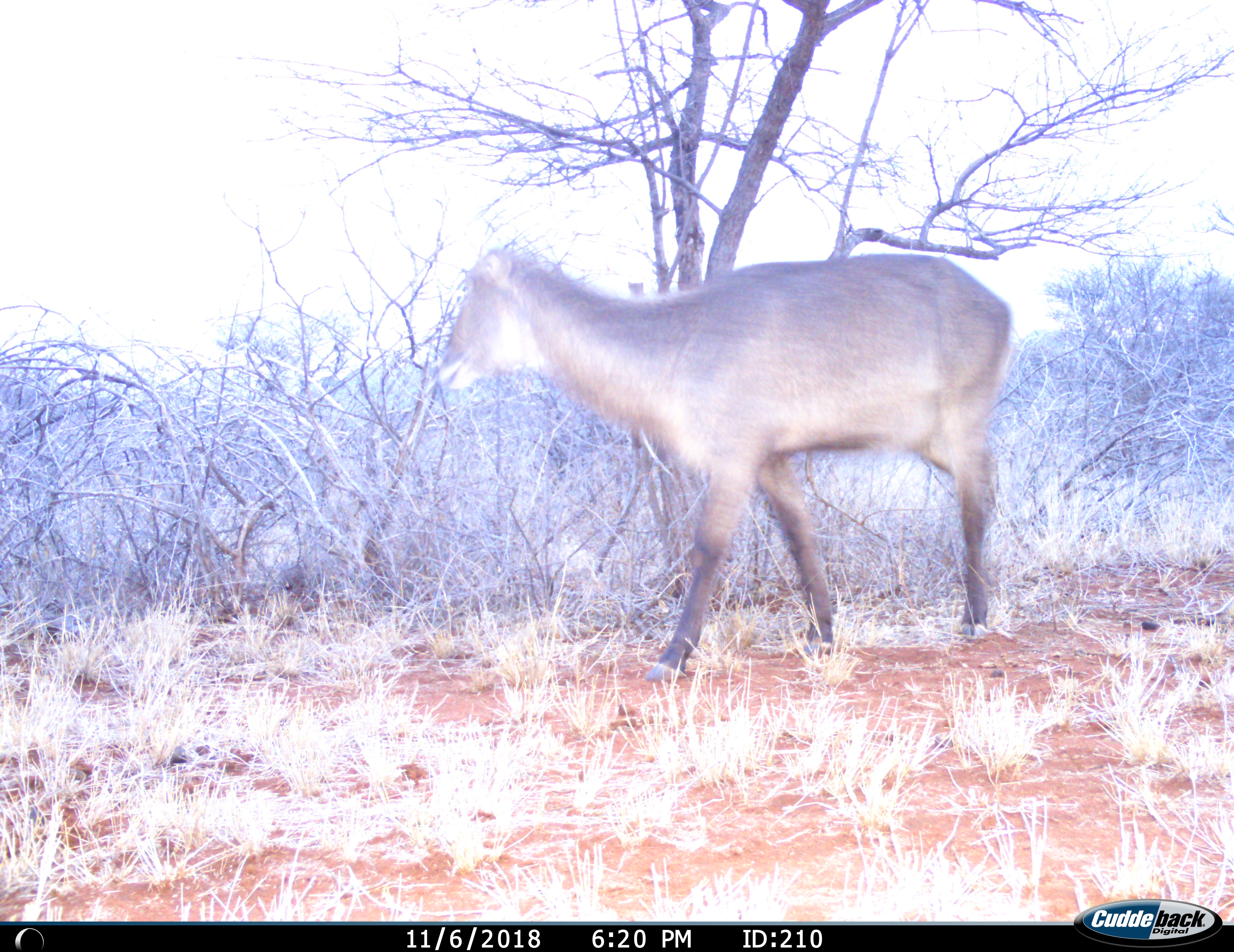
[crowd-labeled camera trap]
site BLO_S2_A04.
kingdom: Animalia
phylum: Chordata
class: Mammalia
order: Artiodactyla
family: Bovidae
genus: Kobus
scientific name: Kobus ellipsiprymnus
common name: waterbuck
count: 1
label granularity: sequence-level